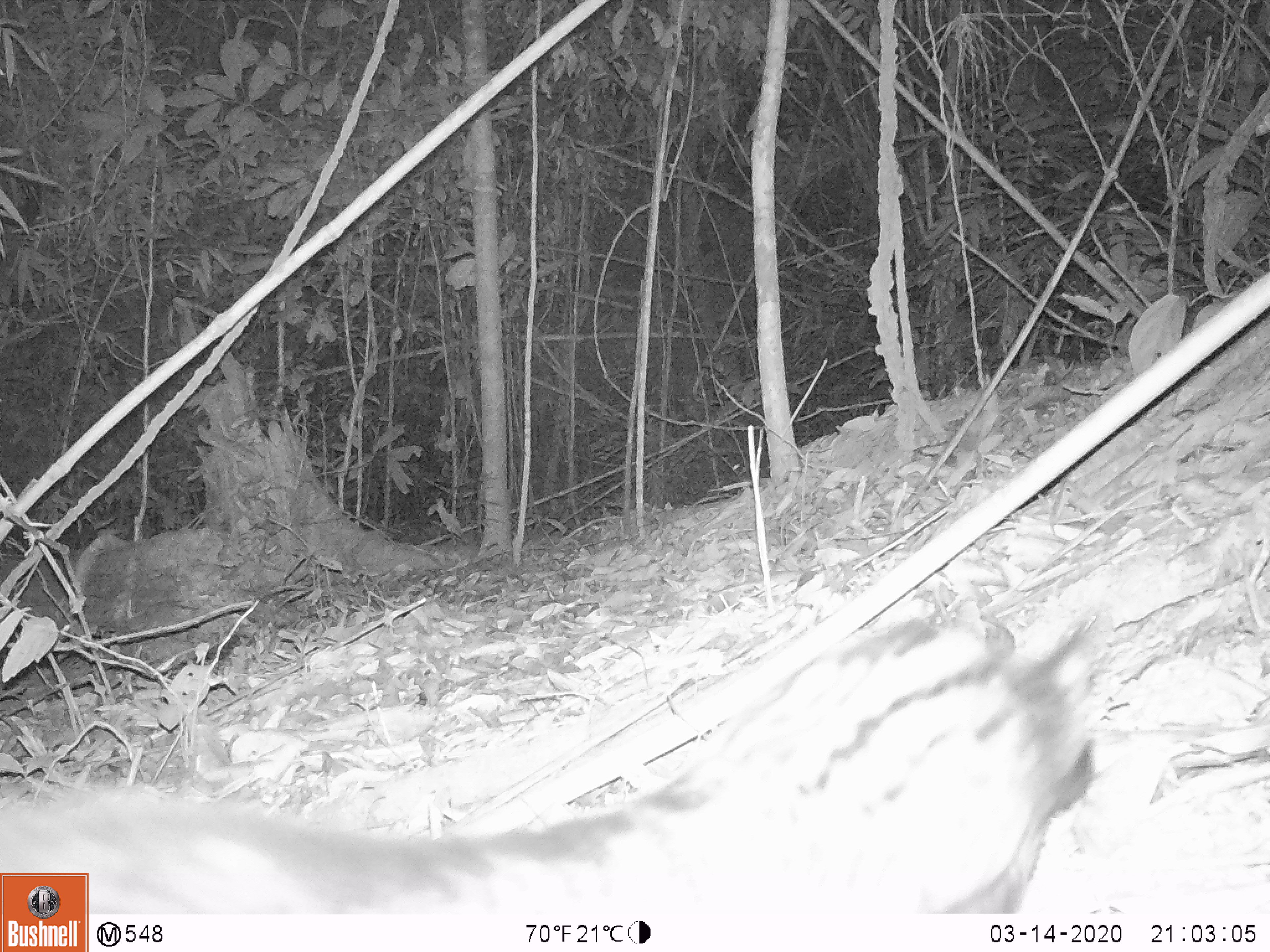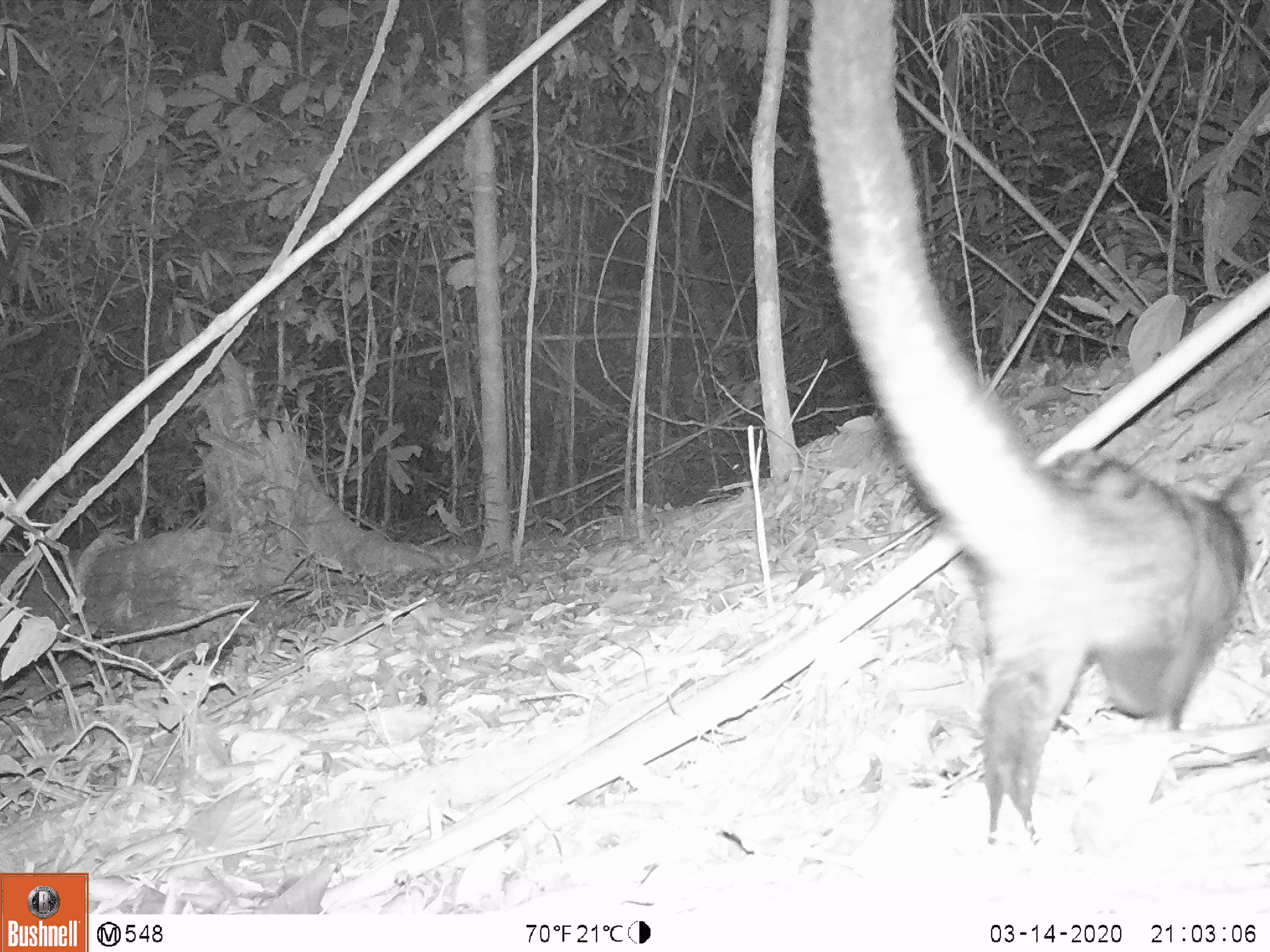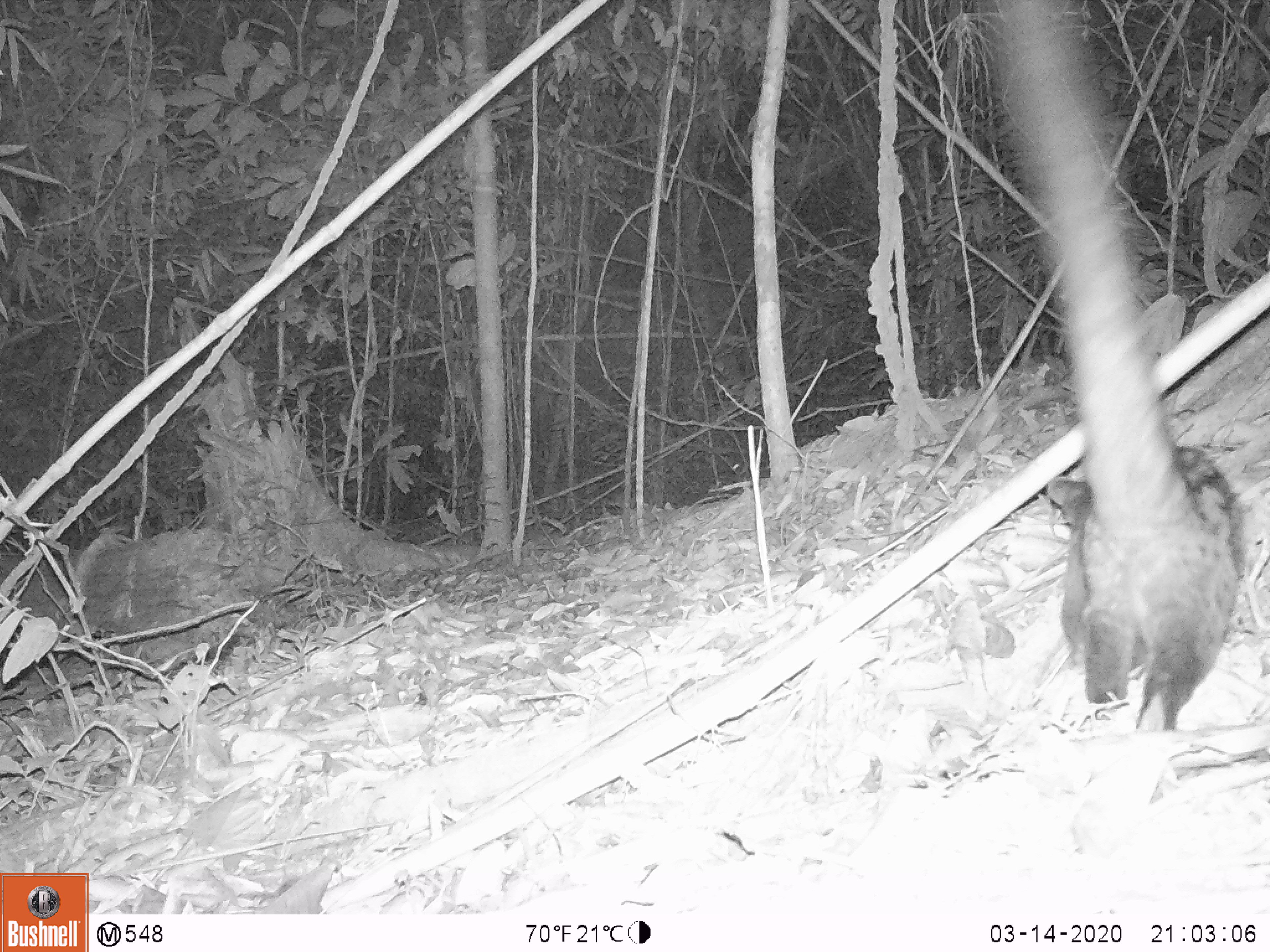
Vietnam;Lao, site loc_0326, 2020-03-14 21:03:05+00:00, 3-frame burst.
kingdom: Animalia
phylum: Chordata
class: Mammalia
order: Carnivora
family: Viverridae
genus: Paradoxurus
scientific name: Paradoxurus hermaphroditus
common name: common palm civet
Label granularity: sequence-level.